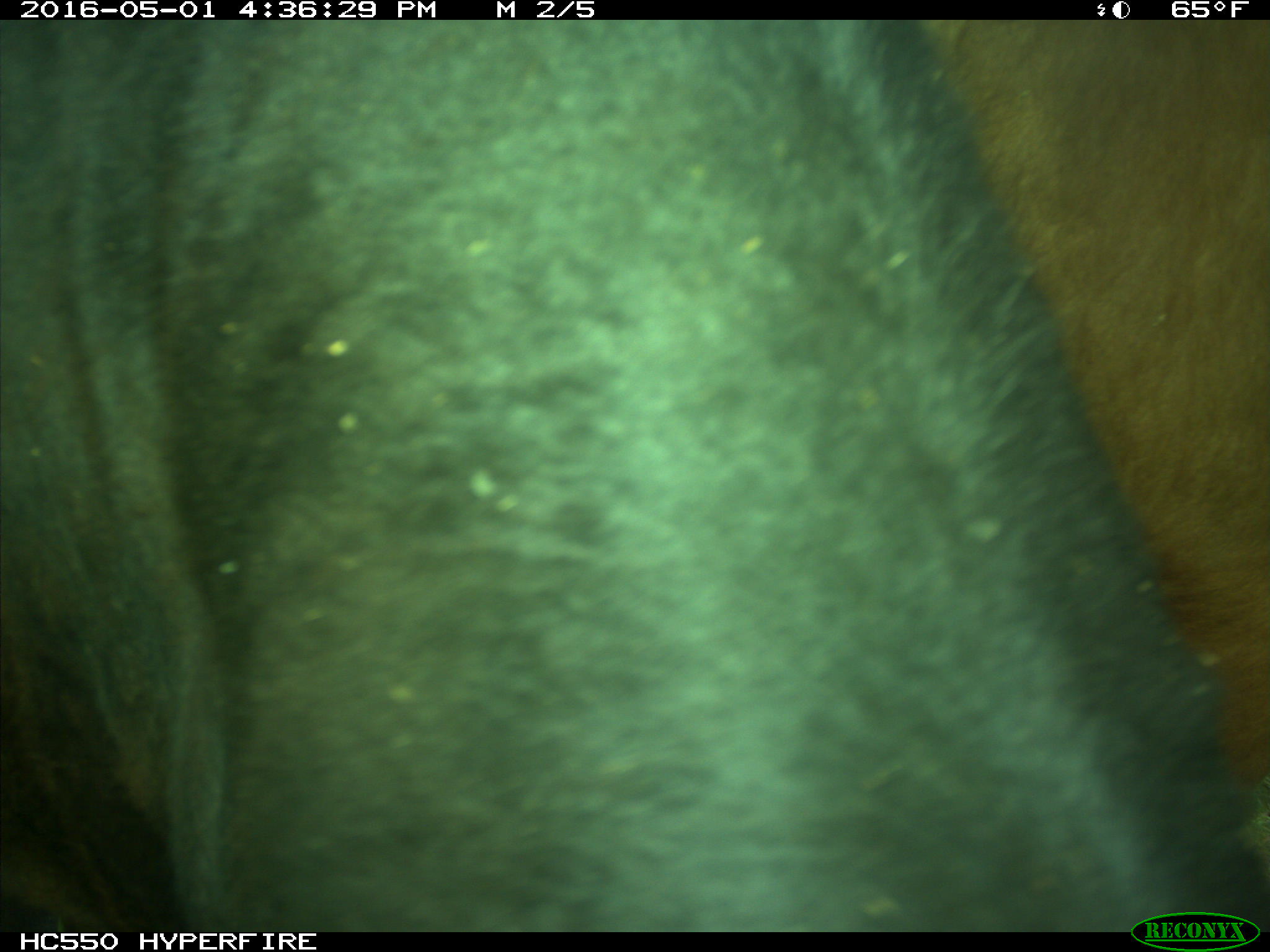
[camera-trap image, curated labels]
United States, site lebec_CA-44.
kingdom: Animalia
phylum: Chordata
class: Mammalia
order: Artiodactyla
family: Bovidae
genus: Bos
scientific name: Bos taurus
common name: domestic cow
Bos taurus (domestic cow).